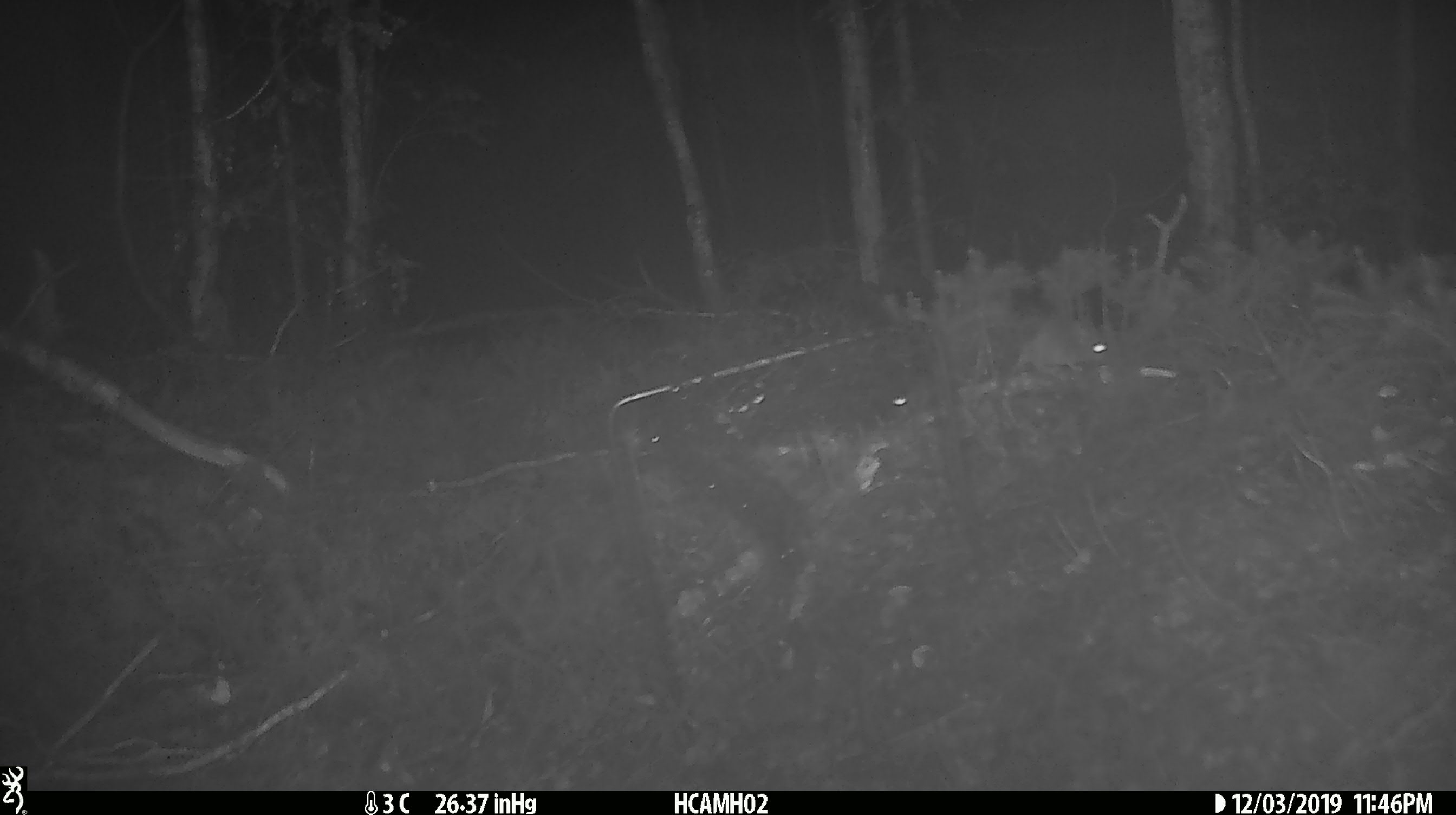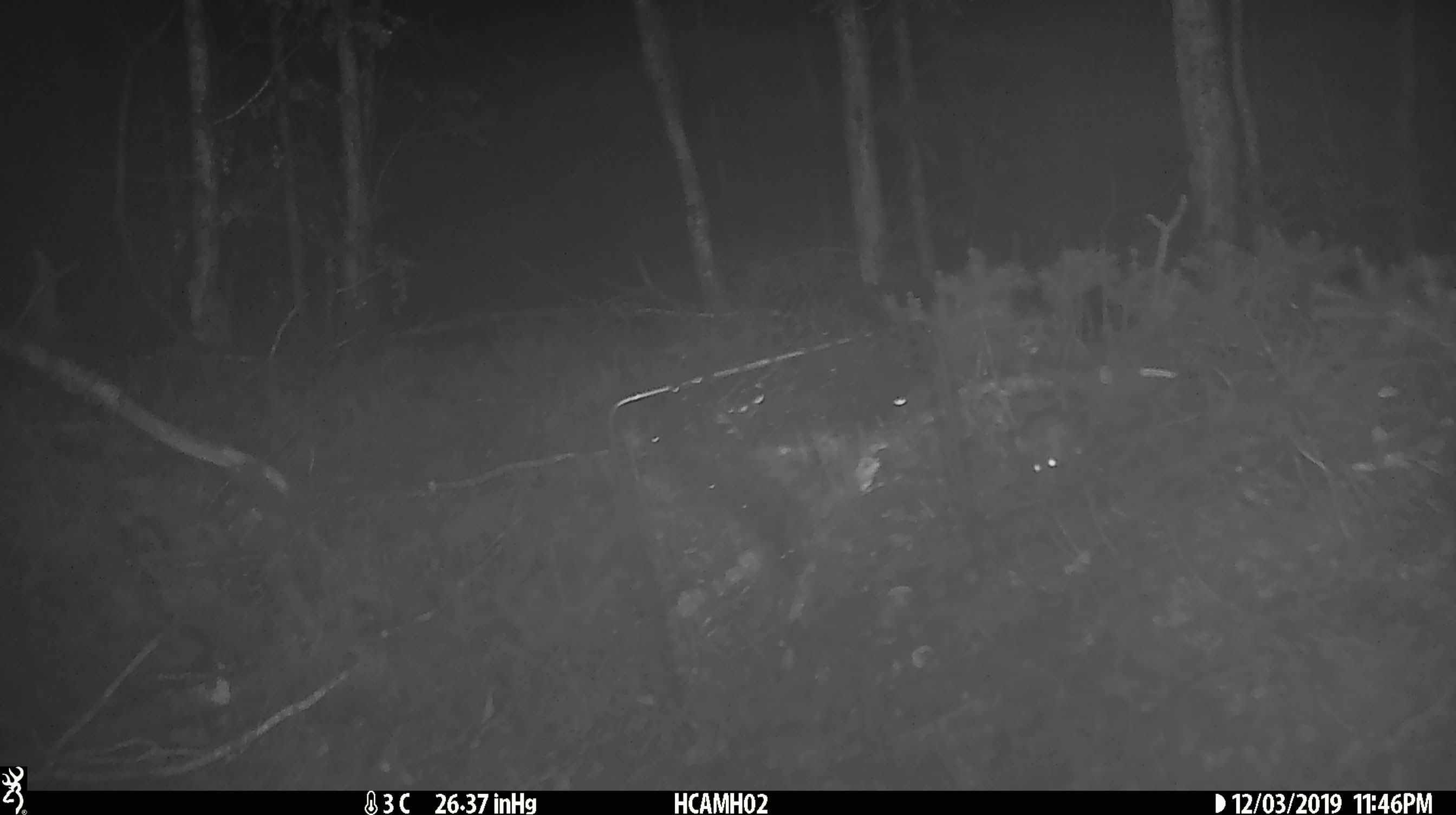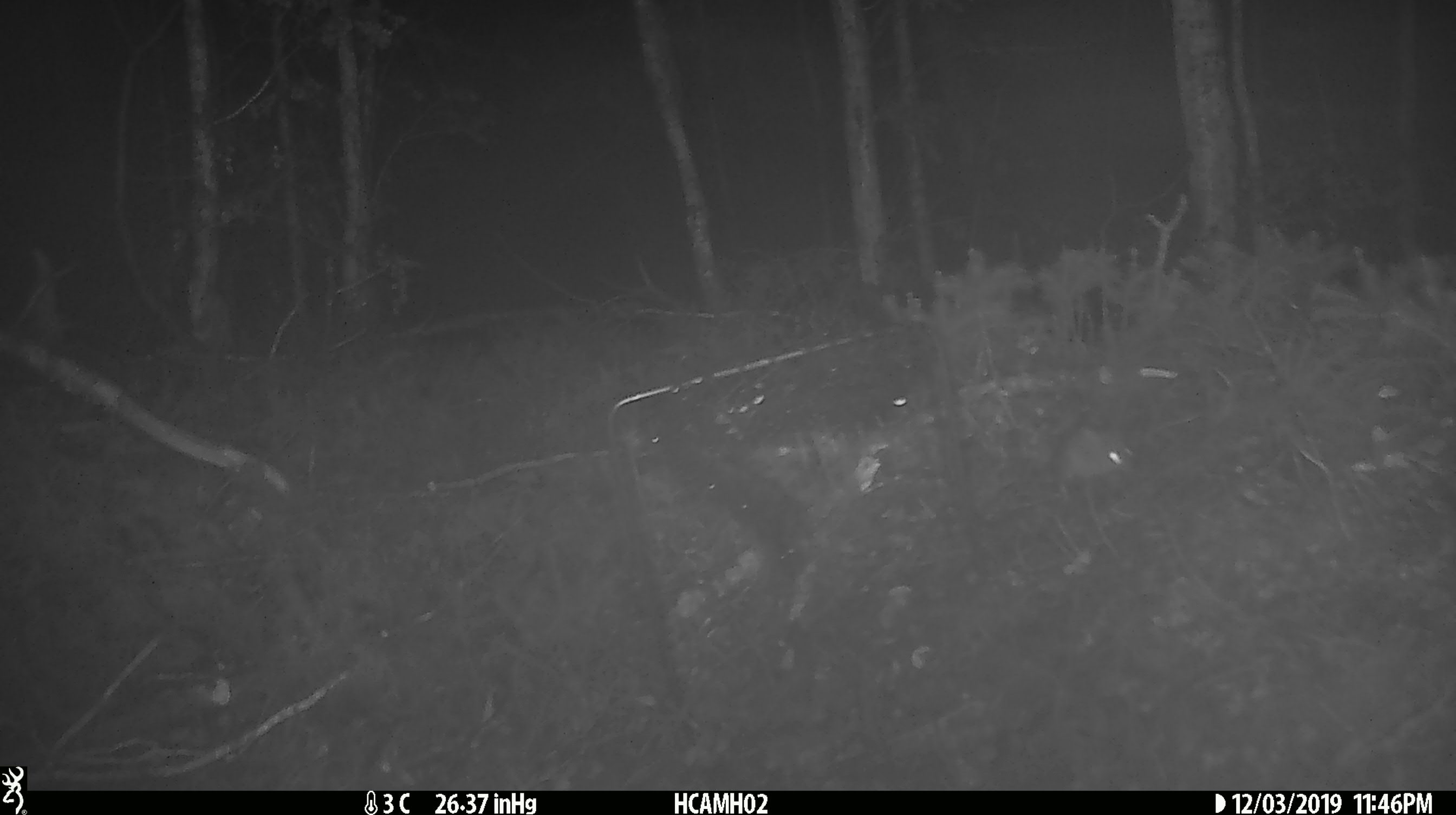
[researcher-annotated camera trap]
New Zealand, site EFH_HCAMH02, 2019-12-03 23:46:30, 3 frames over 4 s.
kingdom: Animalia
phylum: Chordata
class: Mammalia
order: Rodentia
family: Muridae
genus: Mus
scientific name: Mus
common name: mouse